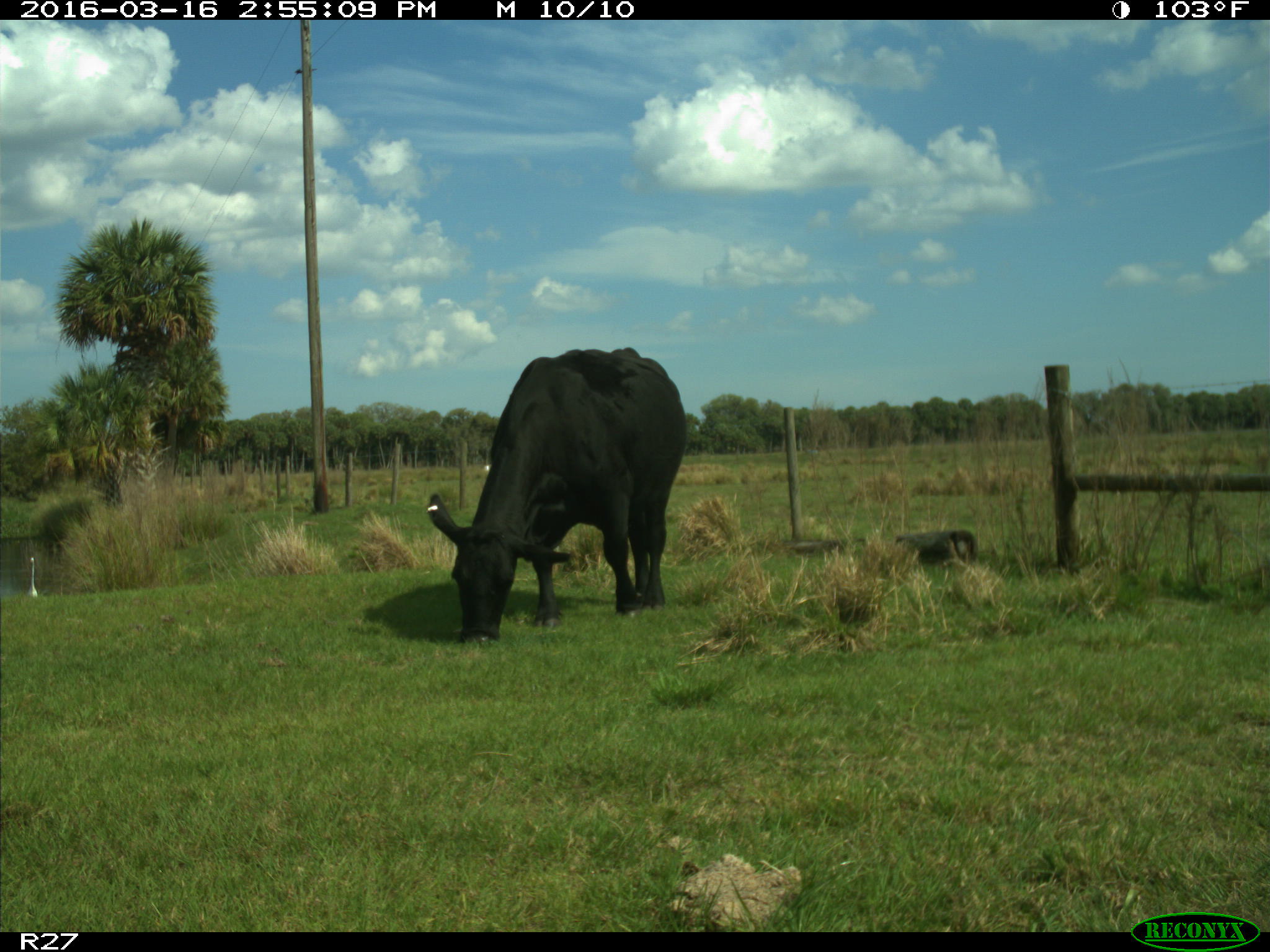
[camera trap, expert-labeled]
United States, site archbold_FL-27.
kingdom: Animalia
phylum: Chordata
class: Mammalia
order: Artiodactyla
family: Bovidae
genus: Bos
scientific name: Bos taurus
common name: domestic cow